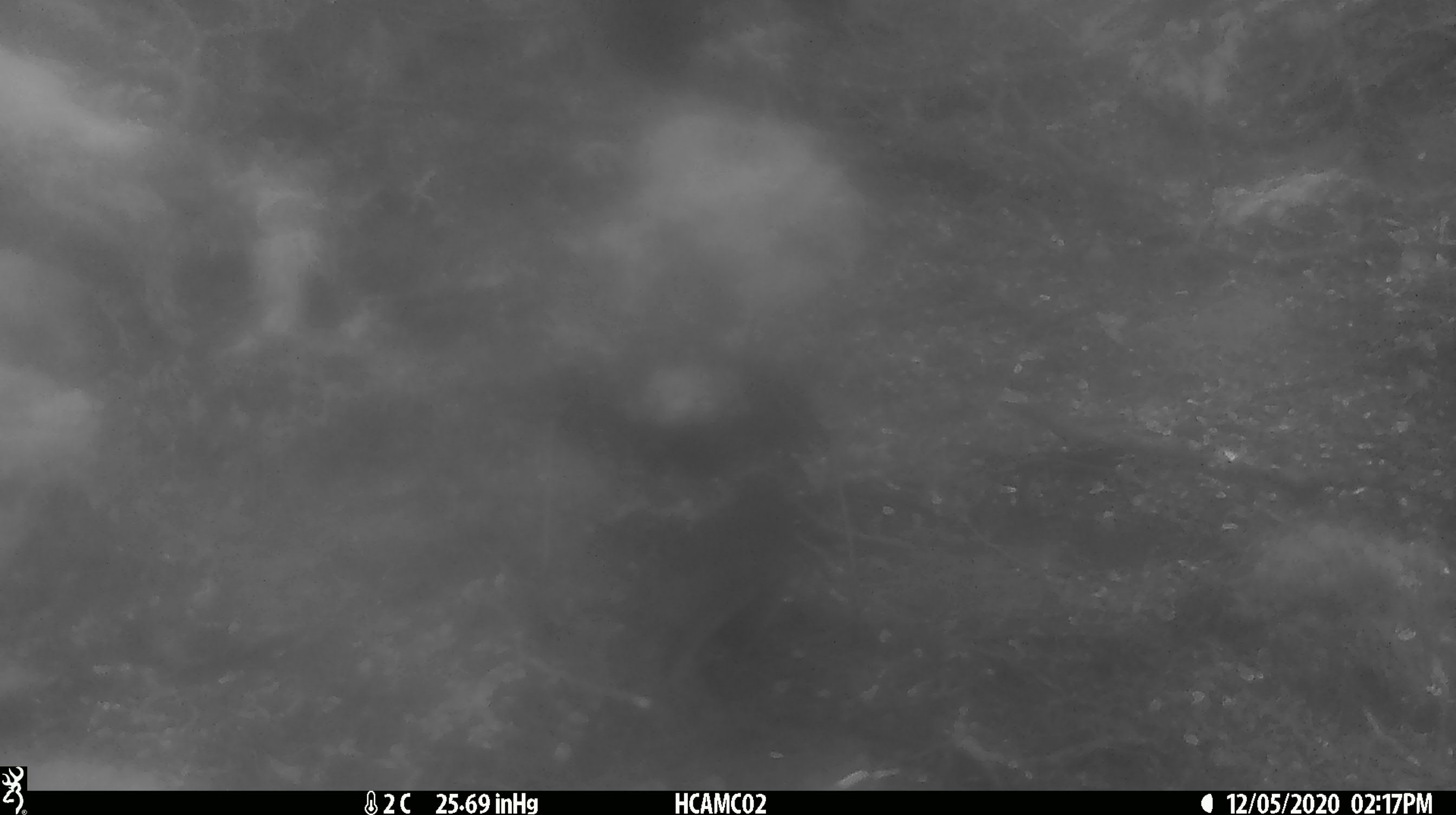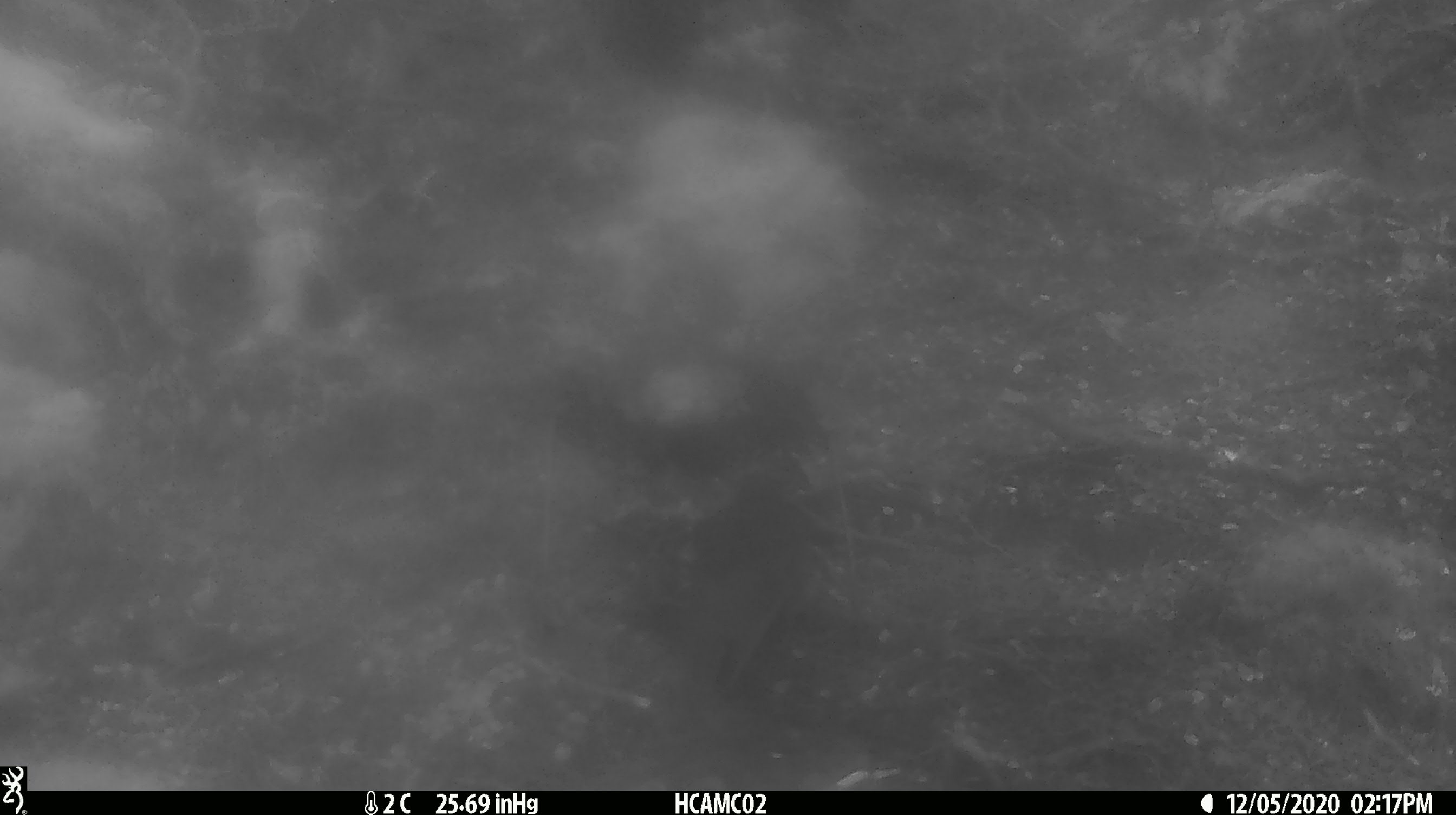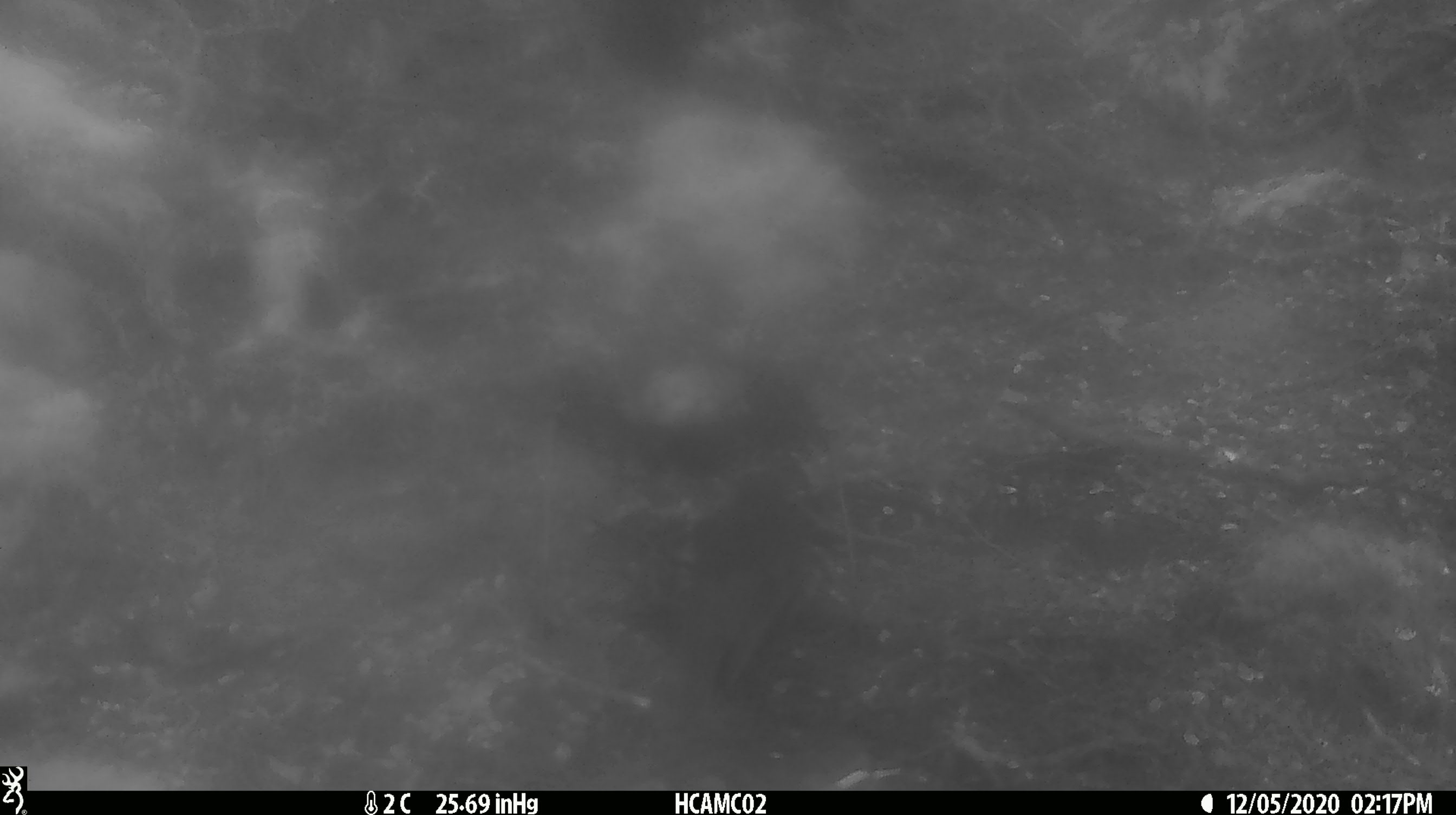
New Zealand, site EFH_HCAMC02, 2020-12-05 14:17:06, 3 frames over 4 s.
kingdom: Animalia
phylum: Chordata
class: Aves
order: Passeriformes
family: Petroicidae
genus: Petroica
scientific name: Petroica australis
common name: new zealand robin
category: robin